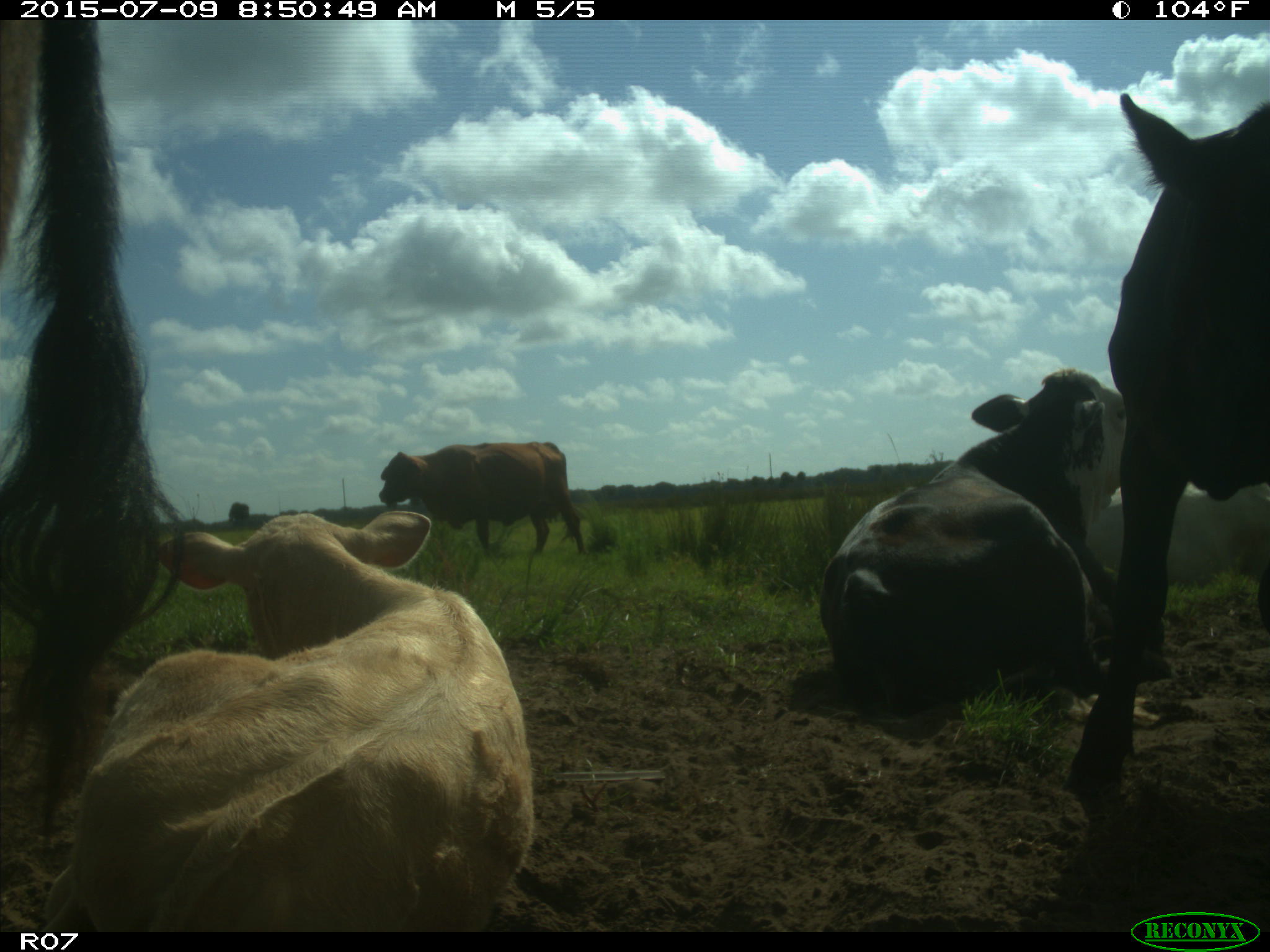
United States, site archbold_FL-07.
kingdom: Animalia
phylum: Chordata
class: Mammalia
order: Artiodactyla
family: Bovidae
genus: Bos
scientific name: Bos taurus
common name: domestic cow